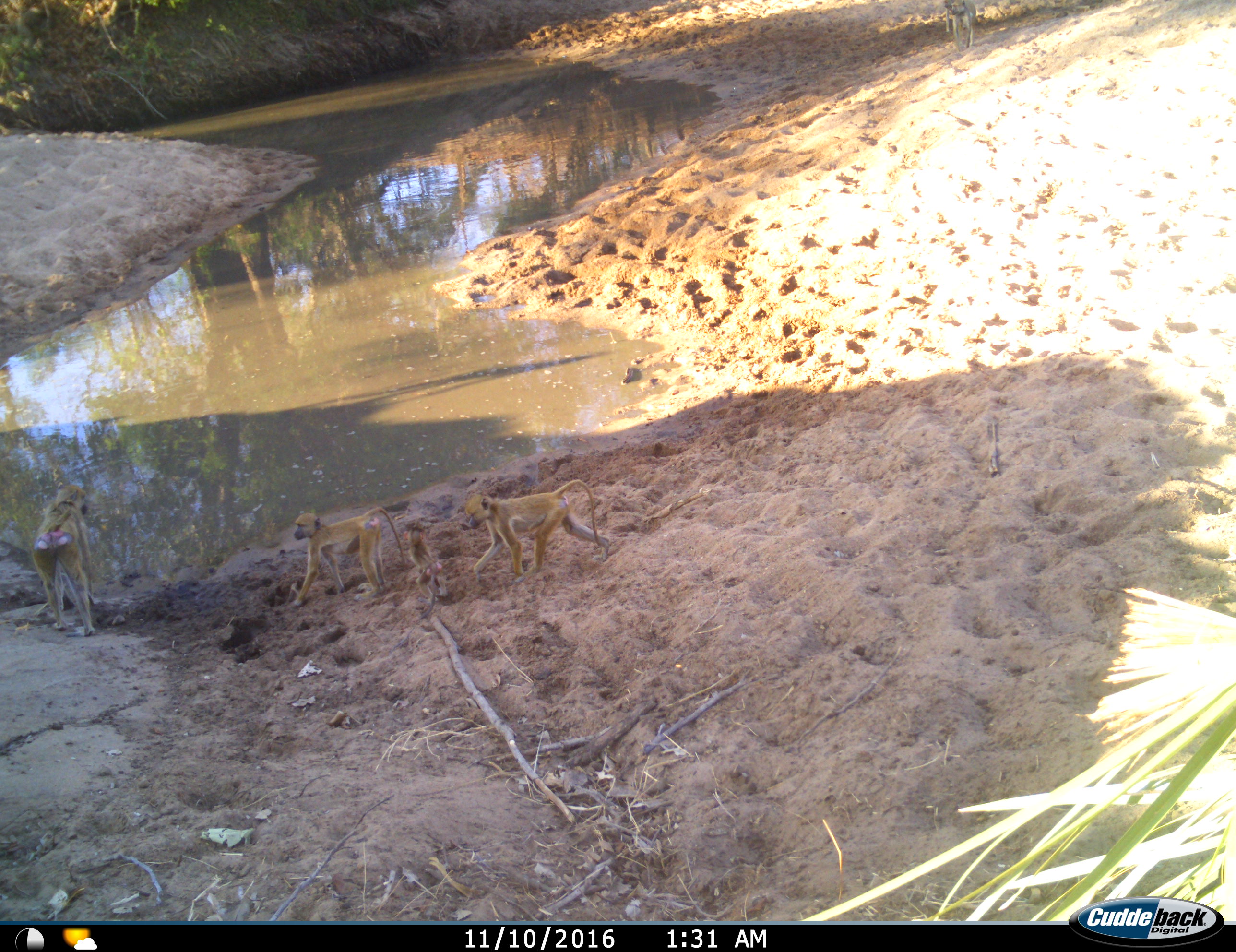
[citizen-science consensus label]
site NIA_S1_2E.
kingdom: Animalia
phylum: Chordata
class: Mammalia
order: Primates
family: Cercopithecidae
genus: Papio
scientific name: Papio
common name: baboon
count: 5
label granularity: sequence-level